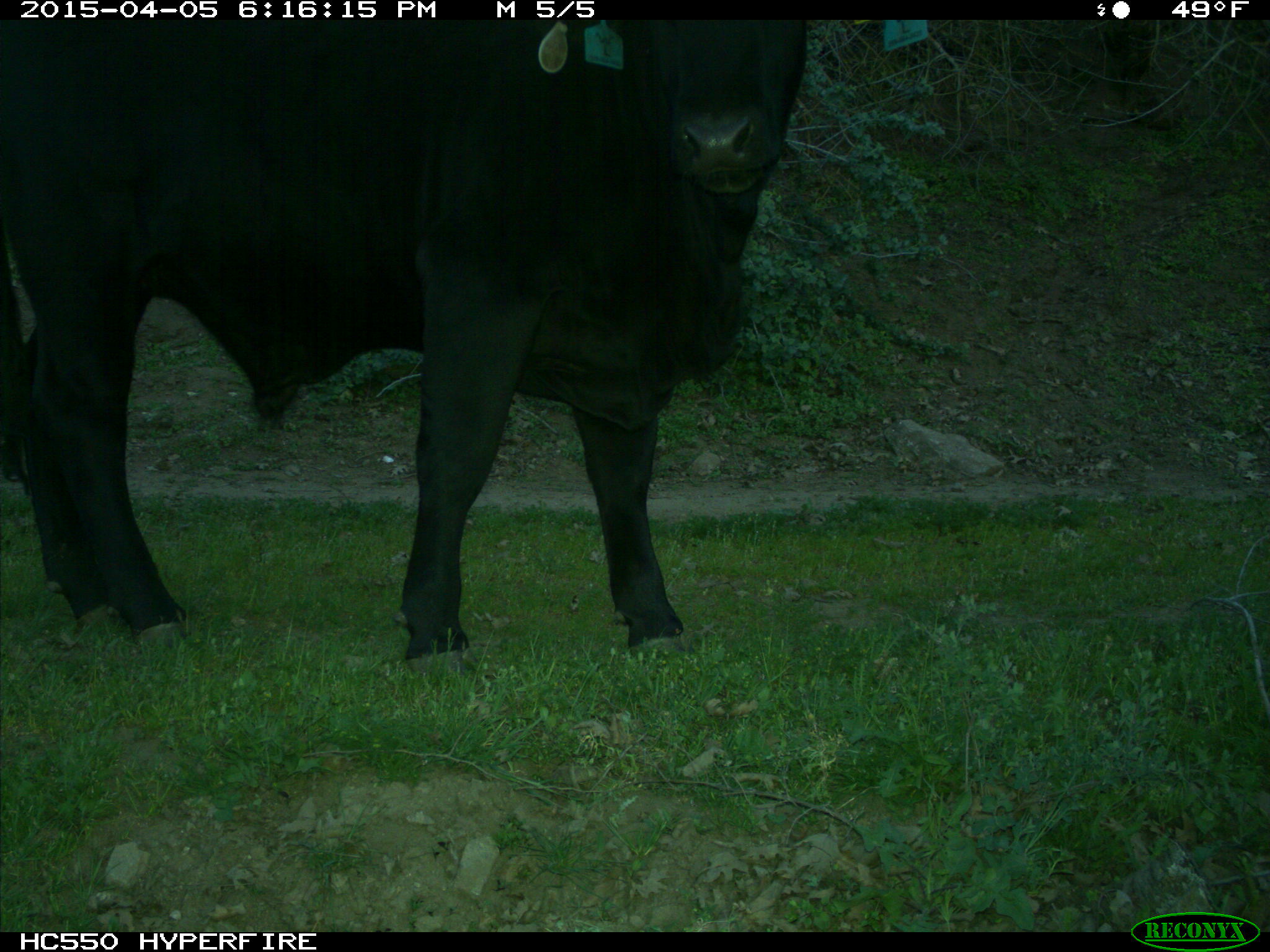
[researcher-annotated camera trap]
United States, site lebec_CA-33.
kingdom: Animalia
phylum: Chordata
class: Mammalia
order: Artiodactyla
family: Bovidae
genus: Bos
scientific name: Bos taurus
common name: domestic cow